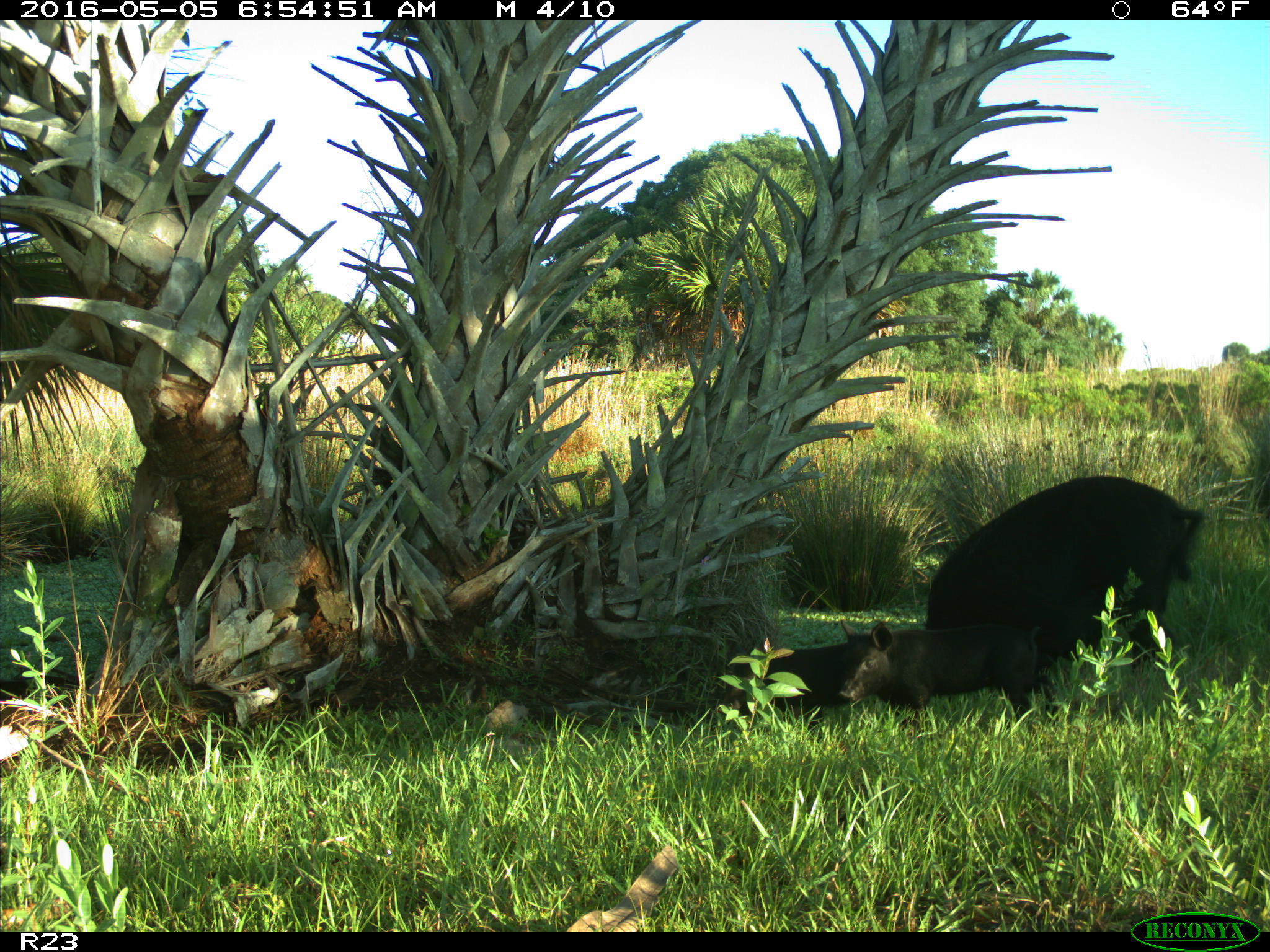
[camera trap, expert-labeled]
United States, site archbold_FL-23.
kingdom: Animalia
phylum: Chordata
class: Mammalia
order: Artiodactyla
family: Suidae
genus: Sus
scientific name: Sus scrofa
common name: wild boar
Sus scrofa (wild boar).